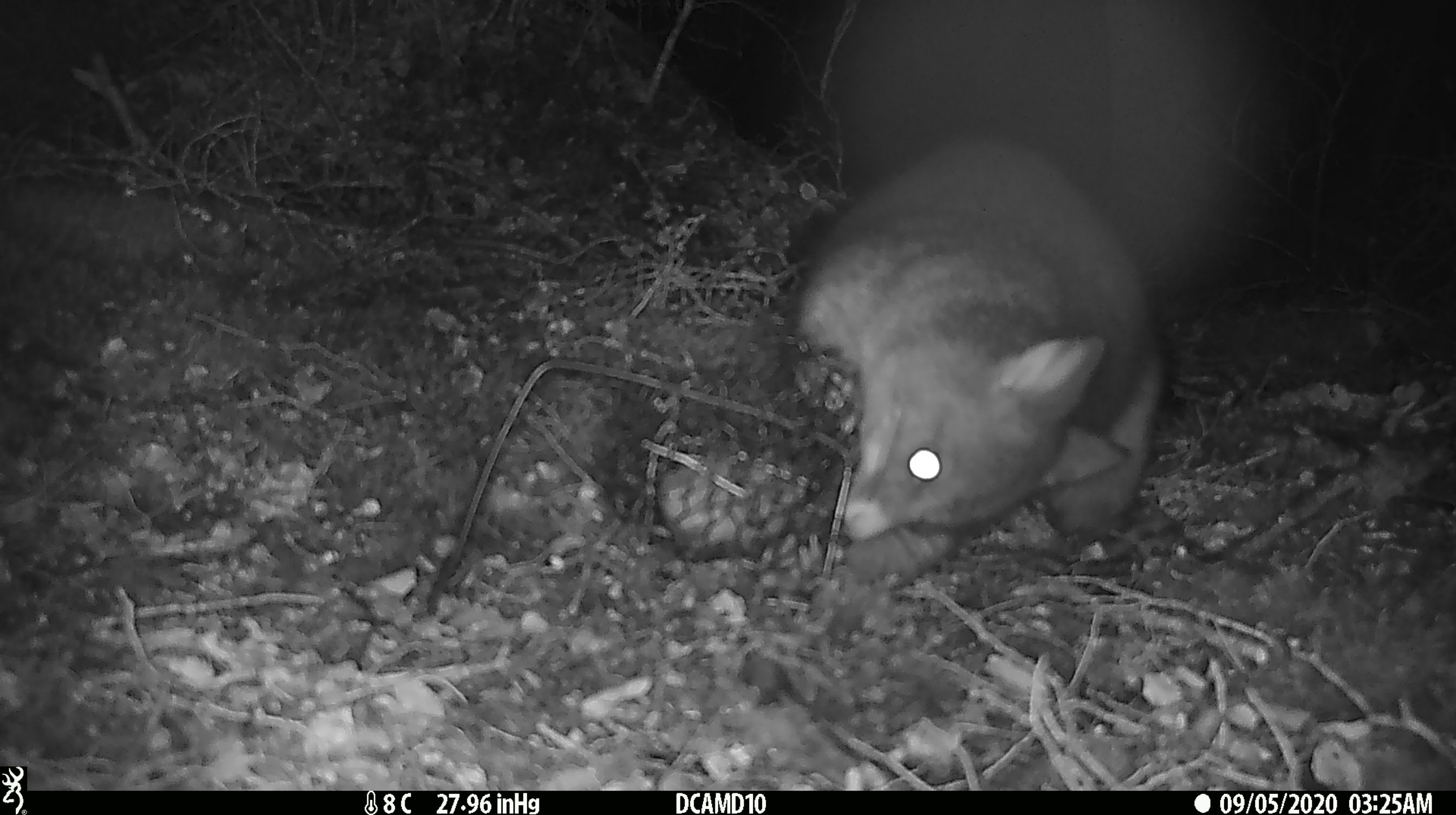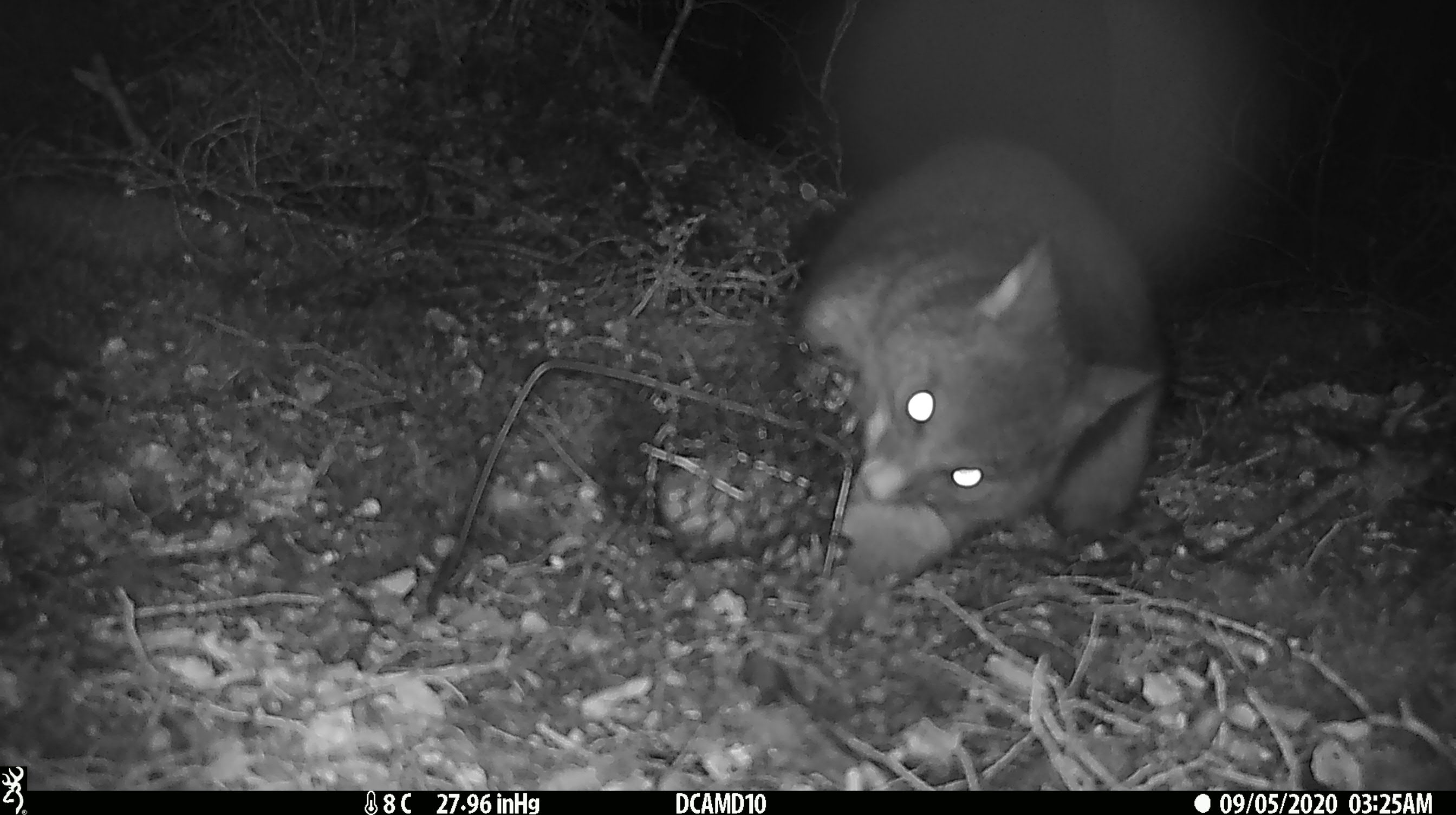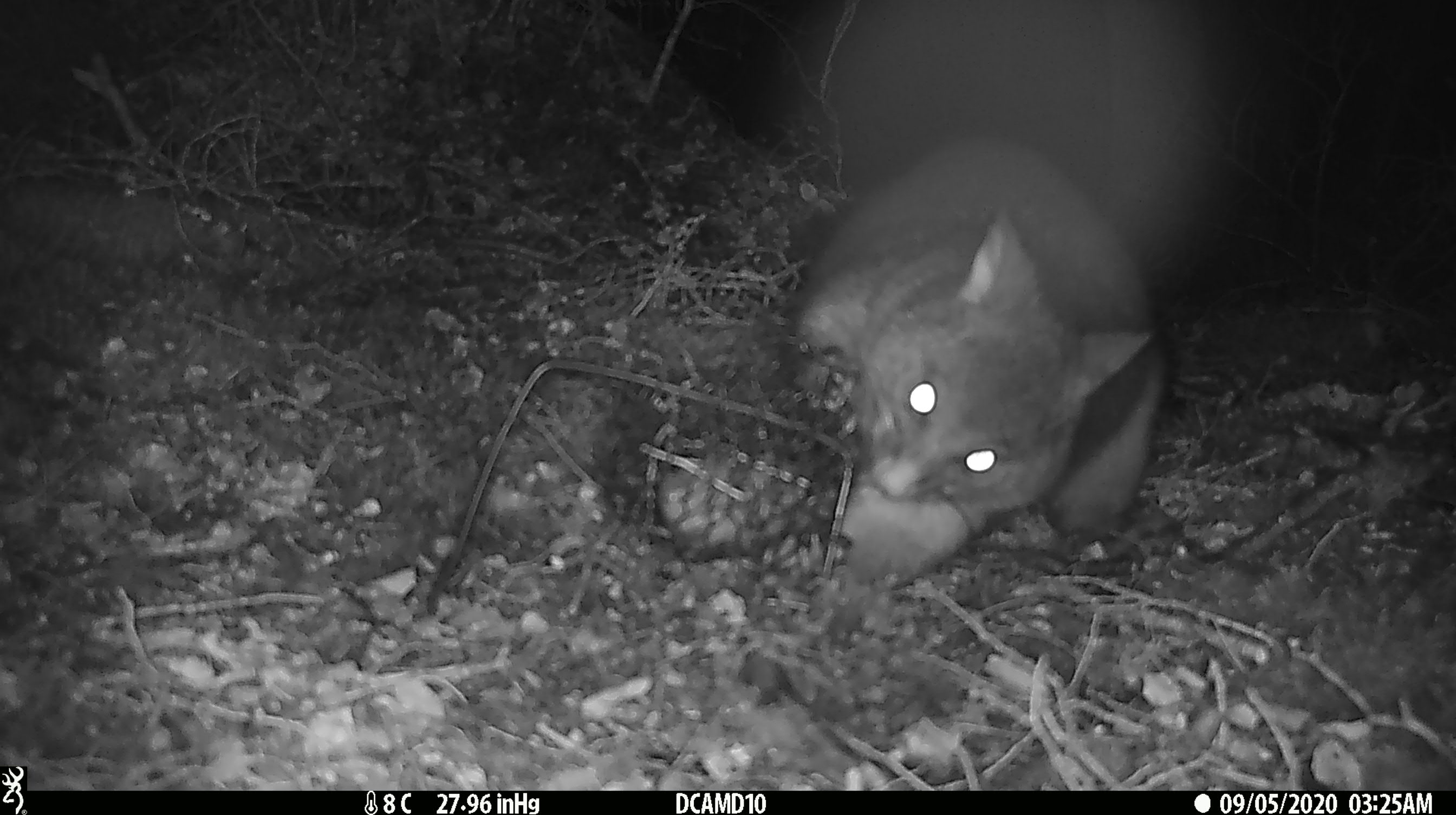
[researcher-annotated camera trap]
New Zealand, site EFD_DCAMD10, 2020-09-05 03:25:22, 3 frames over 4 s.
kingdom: Animalia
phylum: Chordata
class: Mammalia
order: Diprotodontia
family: Phalangeridae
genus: Trichosurus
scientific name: Trichosurus vulpecula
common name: common brushtail possum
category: possum